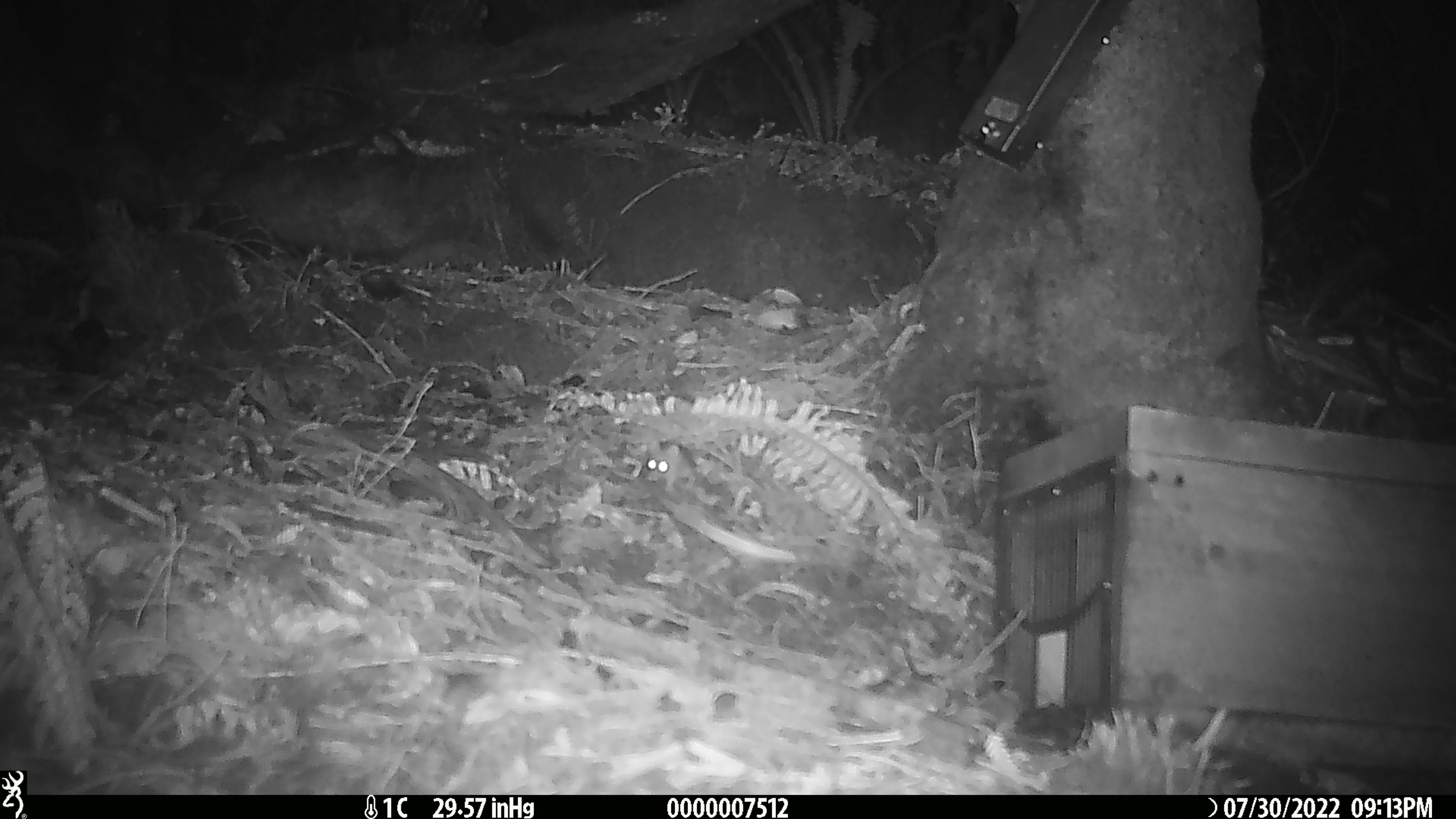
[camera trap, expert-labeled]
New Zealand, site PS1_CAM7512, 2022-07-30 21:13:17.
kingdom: Animalia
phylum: Chordata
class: Mammalia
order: Rodentia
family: Muridae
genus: Mus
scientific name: Mus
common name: mouse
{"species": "mouse (Mus)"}